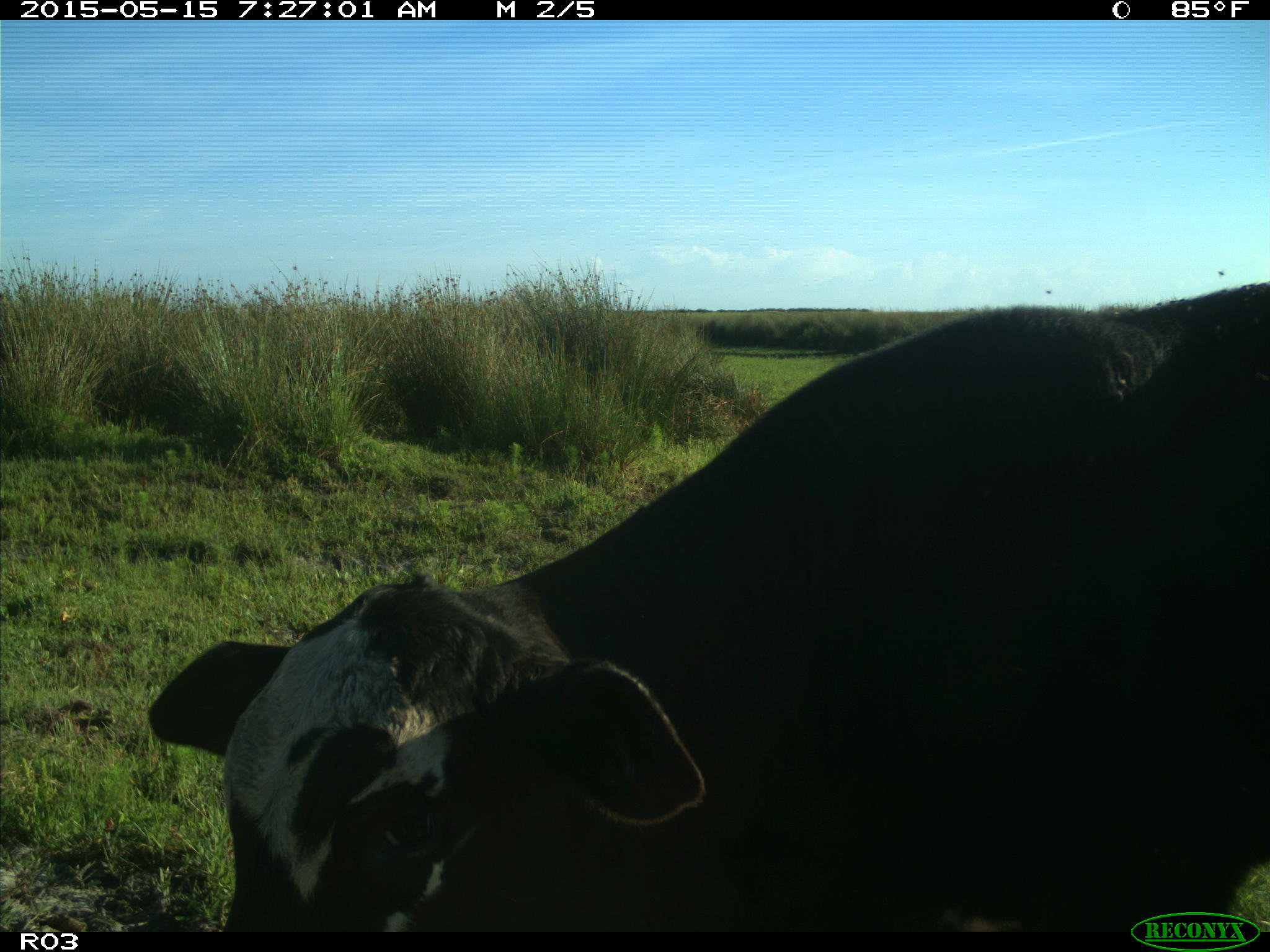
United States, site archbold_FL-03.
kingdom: Animalia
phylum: Chordata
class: Mammalia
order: Artiodactyla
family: Bovidae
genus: Bos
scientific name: Bos taurus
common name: domestic cow